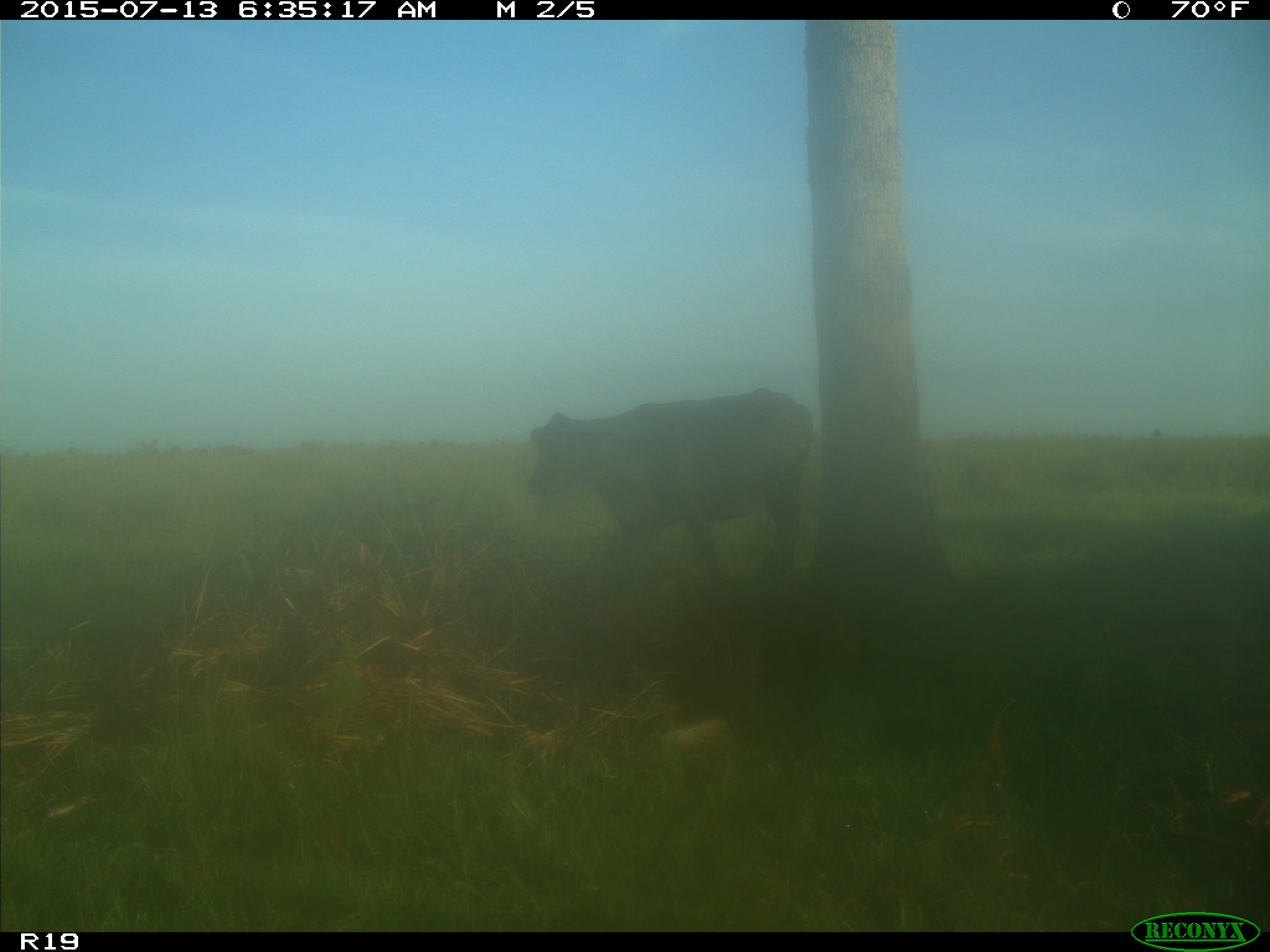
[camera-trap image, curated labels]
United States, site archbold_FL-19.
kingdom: Animalia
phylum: Chordata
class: Mammalia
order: Artiodactyla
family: Bovidae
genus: Bos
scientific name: Bos taurus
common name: domestic cow